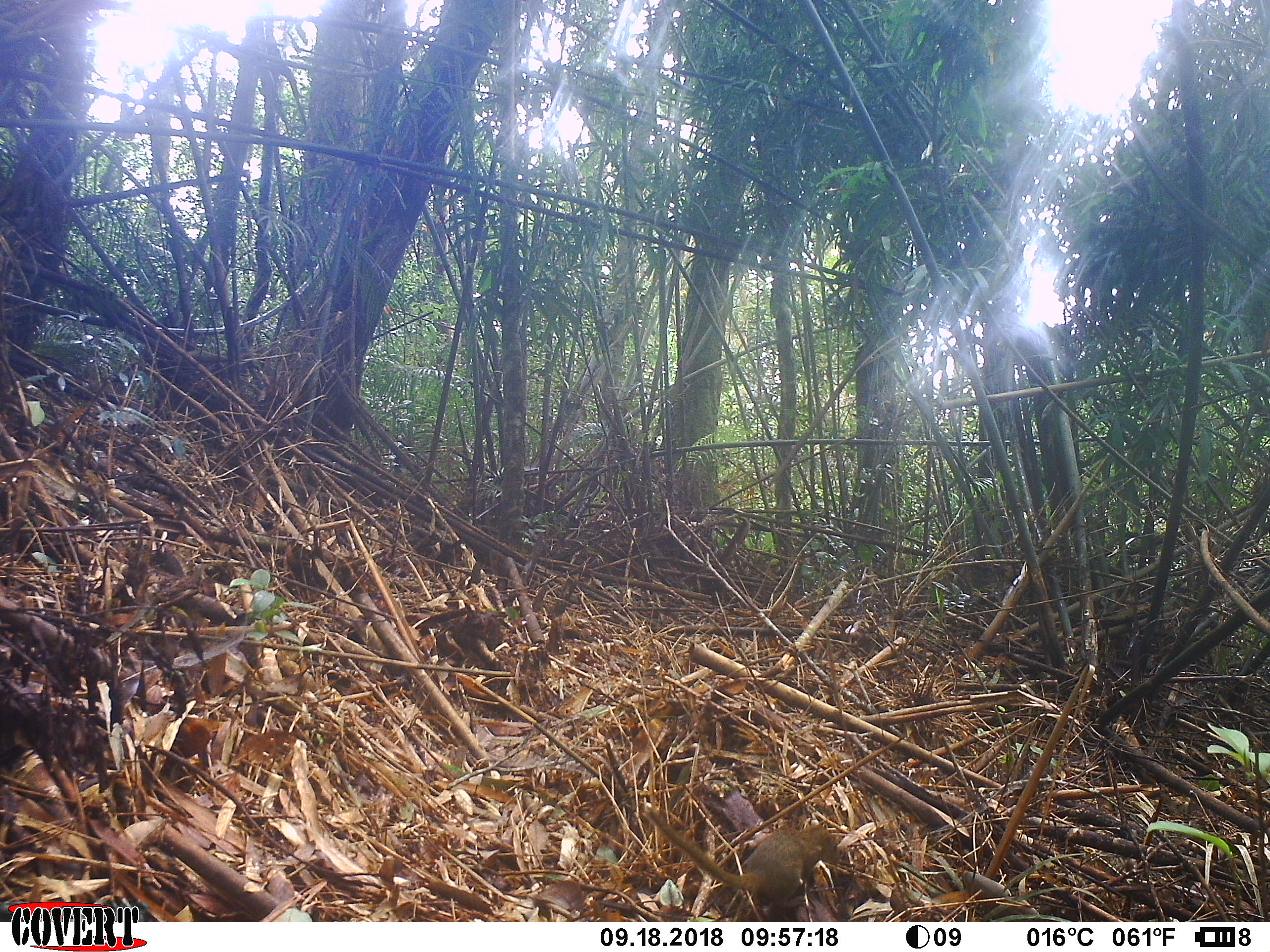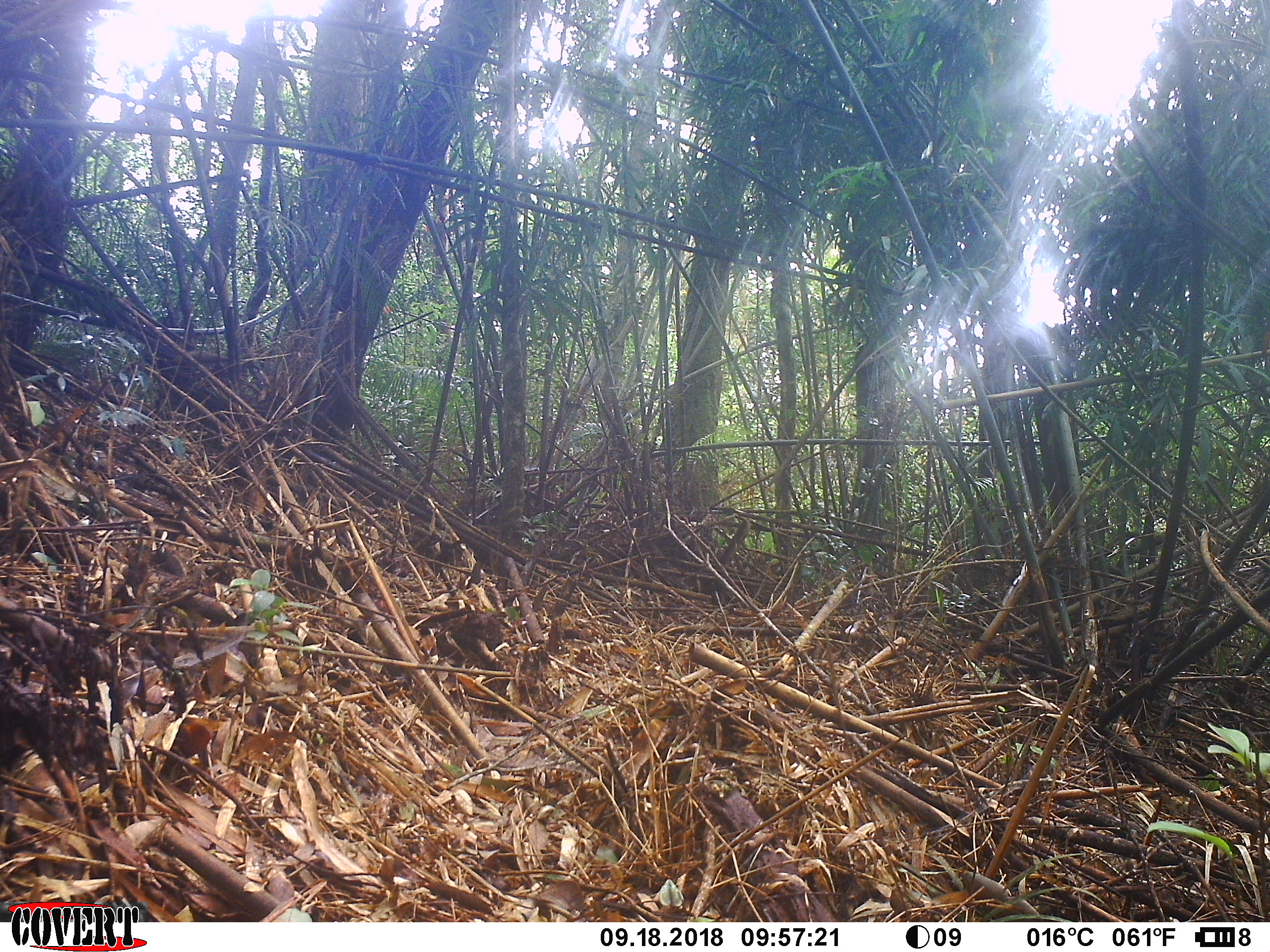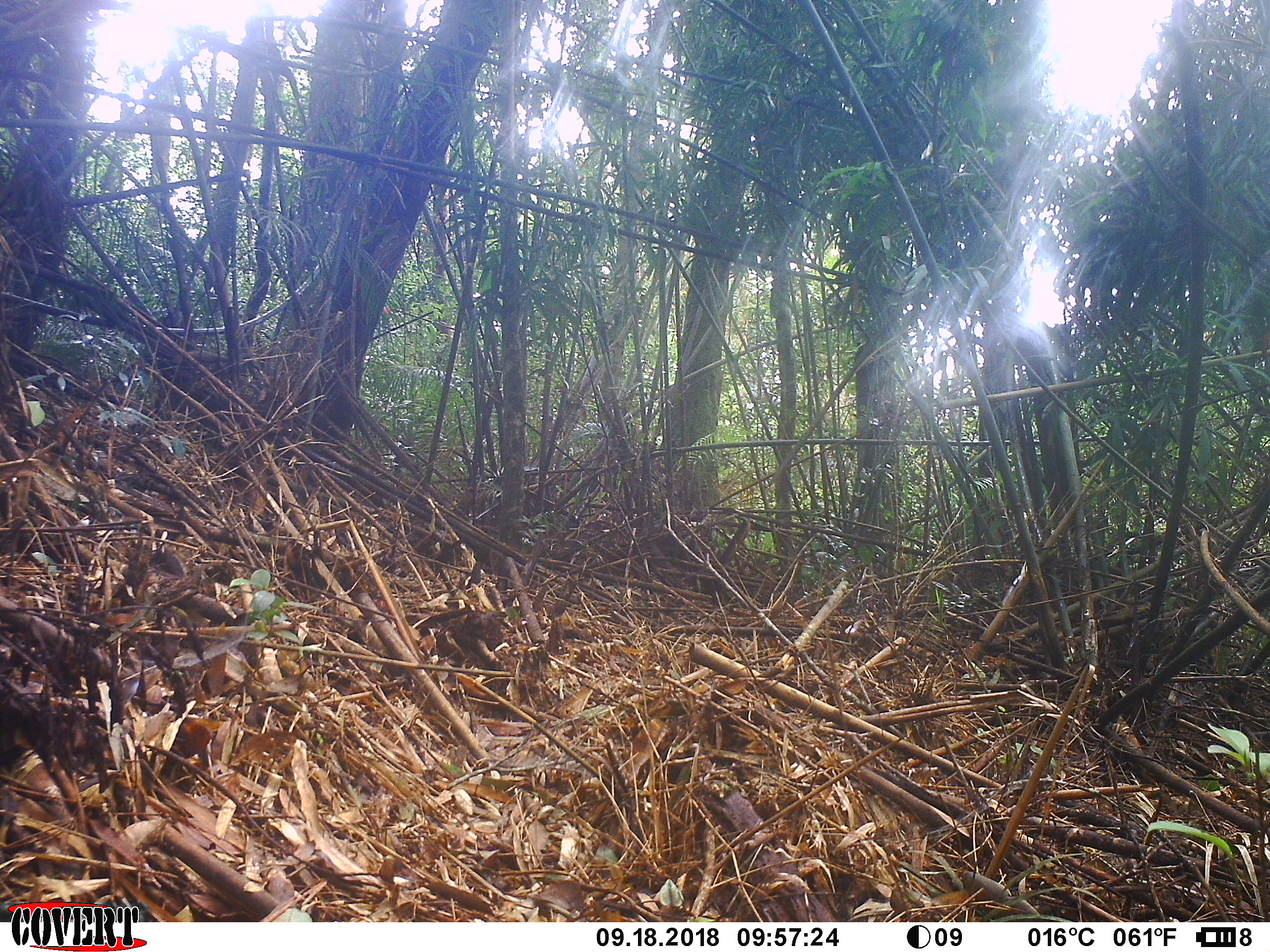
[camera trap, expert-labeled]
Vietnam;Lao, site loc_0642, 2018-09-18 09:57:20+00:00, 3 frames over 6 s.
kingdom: Animalia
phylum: Chordata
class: Mammalia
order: Scandentia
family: Tupaiidae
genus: Tupaia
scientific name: Tupaia belangeri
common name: northern treeshrew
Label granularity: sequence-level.